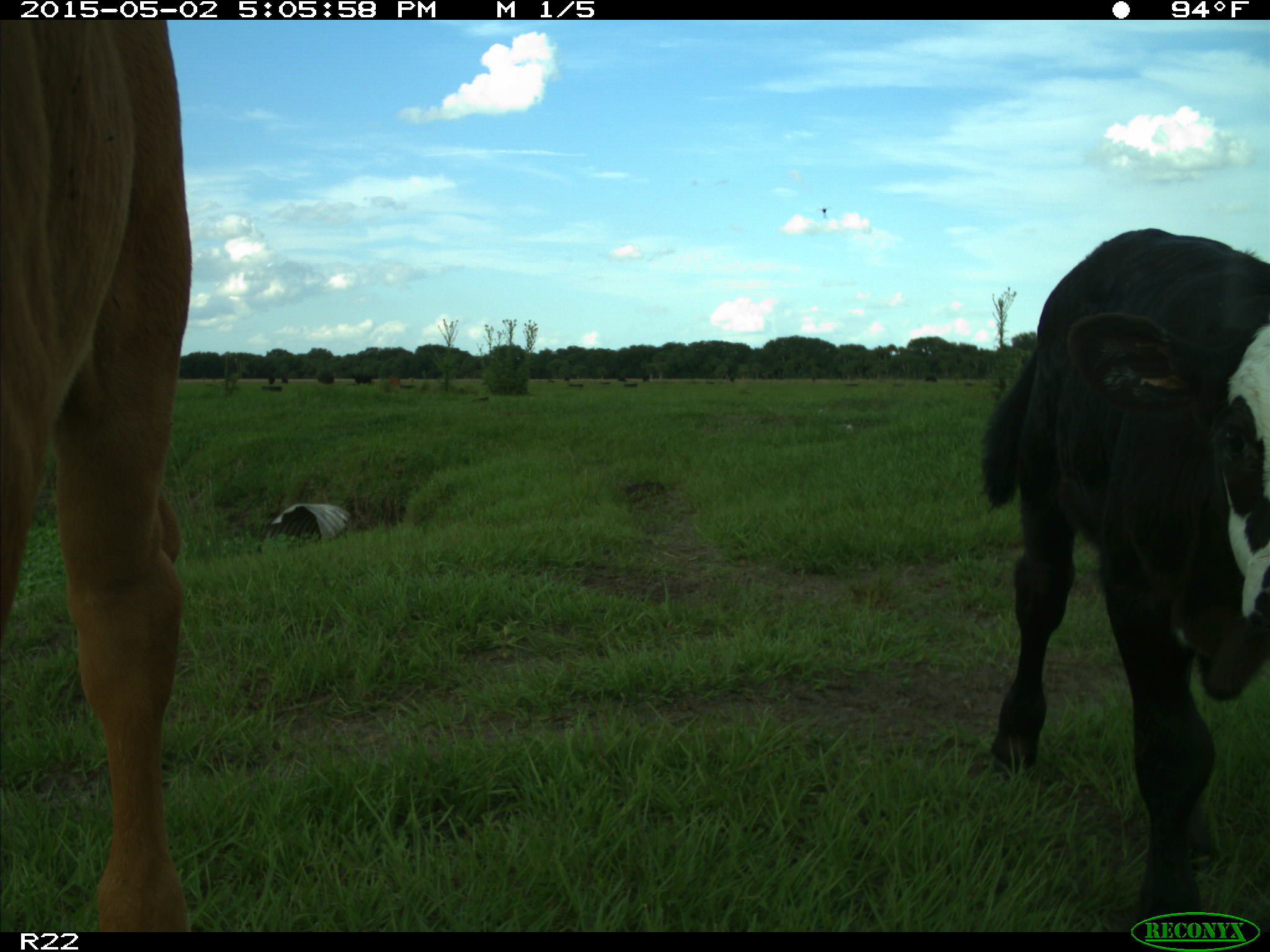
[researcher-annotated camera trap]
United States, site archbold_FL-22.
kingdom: Animalia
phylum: Chordata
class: Mammalia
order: Artiodactyla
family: Bovidae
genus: Bos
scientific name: Bos taurus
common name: domestic cow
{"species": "Bos taurus (domestic cow)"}